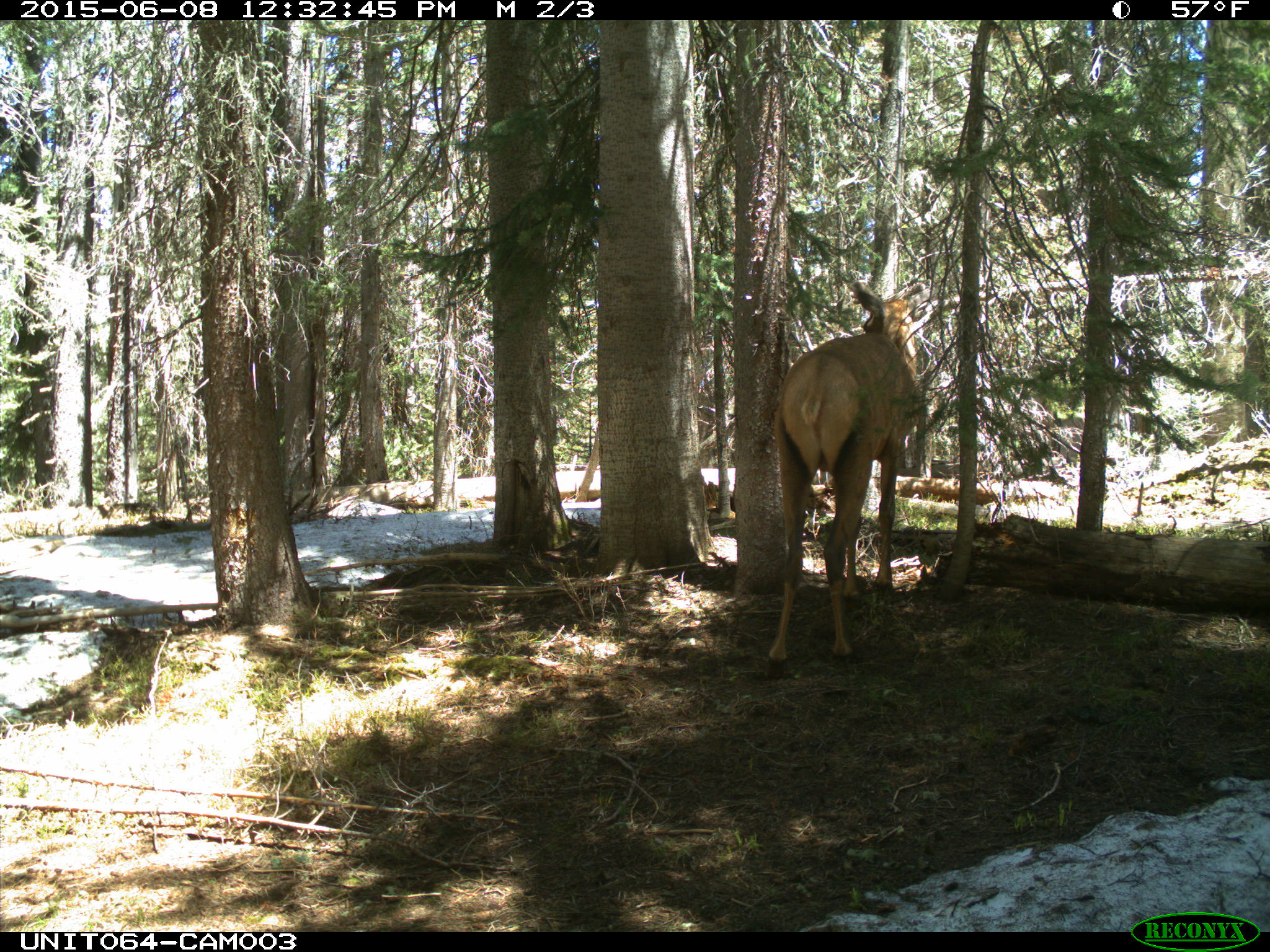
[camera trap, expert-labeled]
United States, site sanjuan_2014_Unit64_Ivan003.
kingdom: Animalia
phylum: Chordata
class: Mammalia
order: Artiodactyla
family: Cervidae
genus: Cervus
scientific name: Cervus elaphus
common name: red deer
Cervus elaphus (red deer).